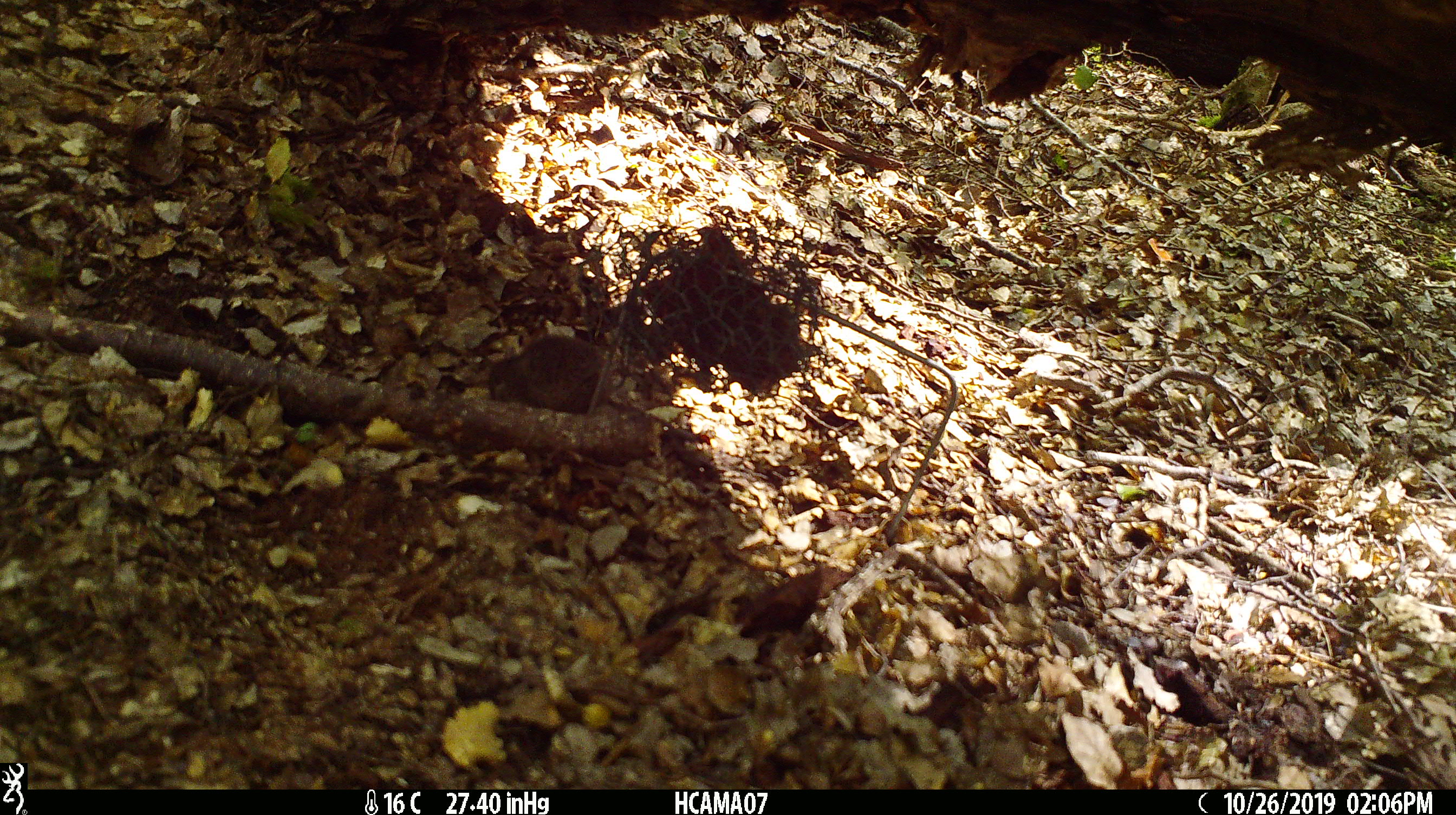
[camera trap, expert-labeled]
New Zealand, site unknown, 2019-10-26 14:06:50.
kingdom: Animalia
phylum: Chordata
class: Mammalia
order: Rodentia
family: Muridae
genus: Mus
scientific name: Mus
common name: mouse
Mouse (Mus).